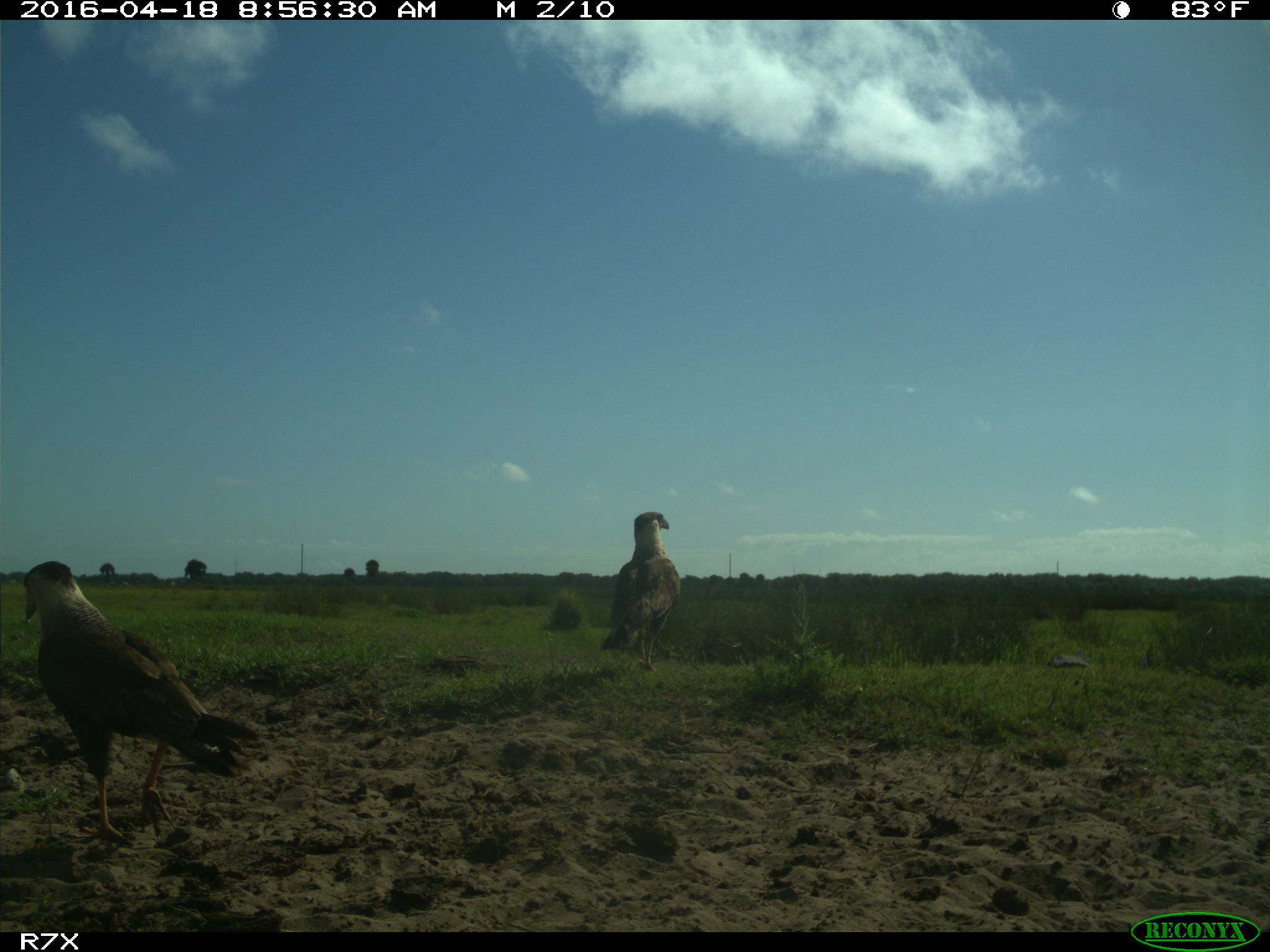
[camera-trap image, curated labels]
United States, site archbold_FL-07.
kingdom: Animalia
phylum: Chordata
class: Aves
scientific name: Aves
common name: birds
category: unidentified bird